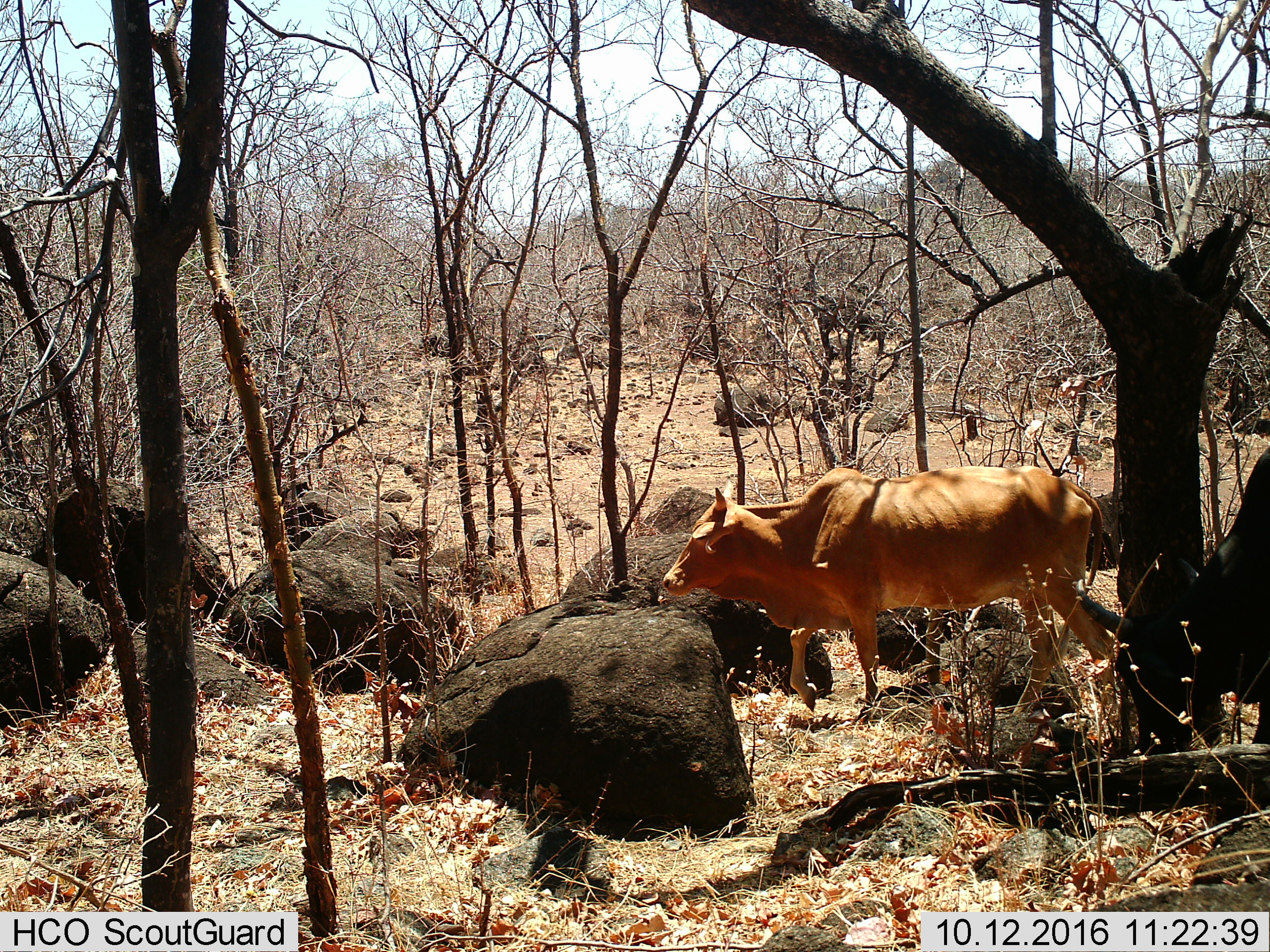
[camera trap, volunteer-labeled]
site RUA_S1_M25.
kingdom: Animalia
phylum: Chordata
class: Mammalia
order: Artiodactyla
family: Bovidae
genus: Bos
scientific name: Bos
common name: cattle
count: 2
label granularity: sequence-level